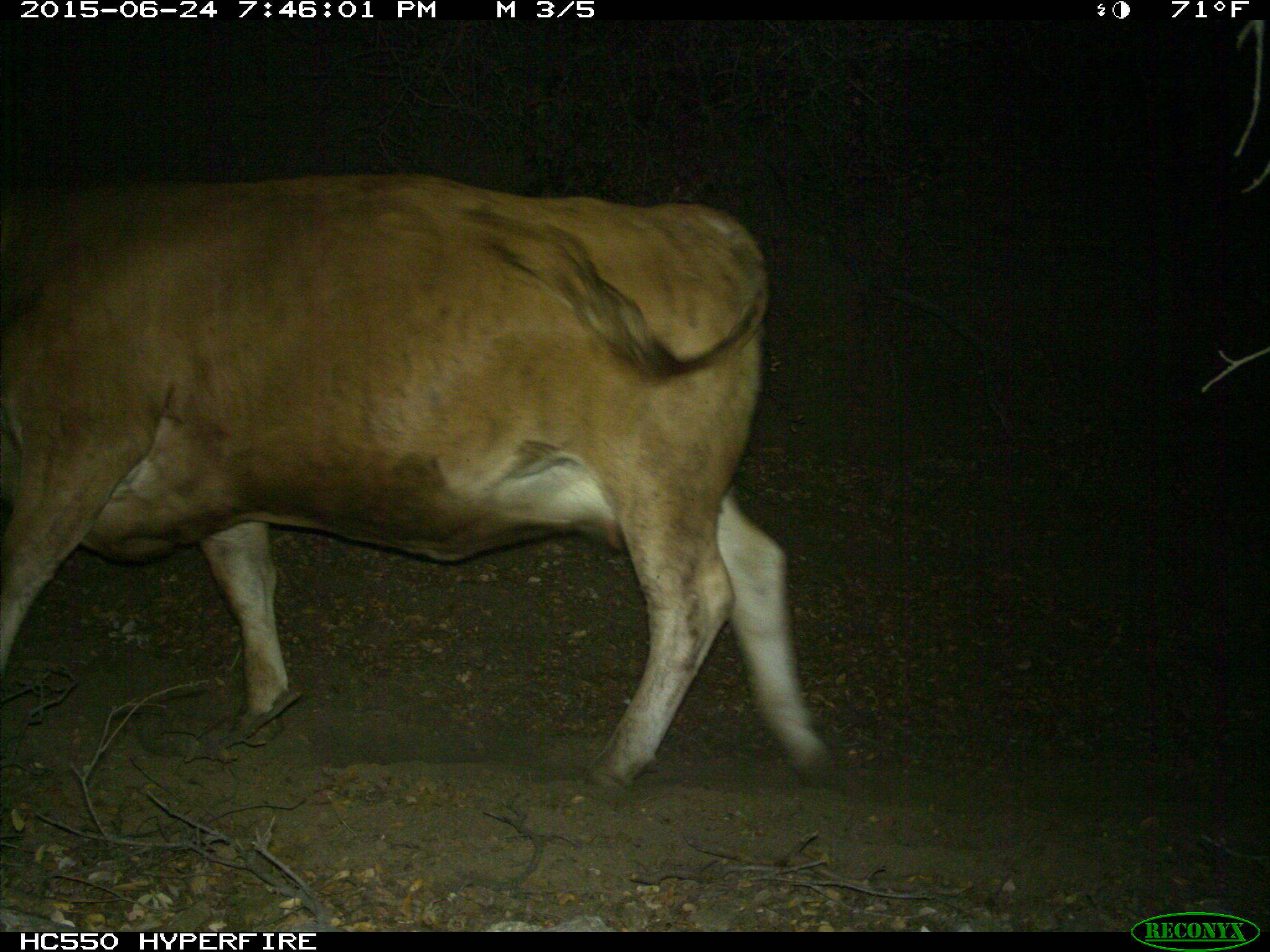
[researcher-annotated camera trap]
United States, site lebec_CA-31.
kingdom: Animalia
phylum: Chordata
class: Mammalia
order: Artiodactyla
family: Bovidae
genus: Bos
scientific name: Bos taurus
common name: domestic cow